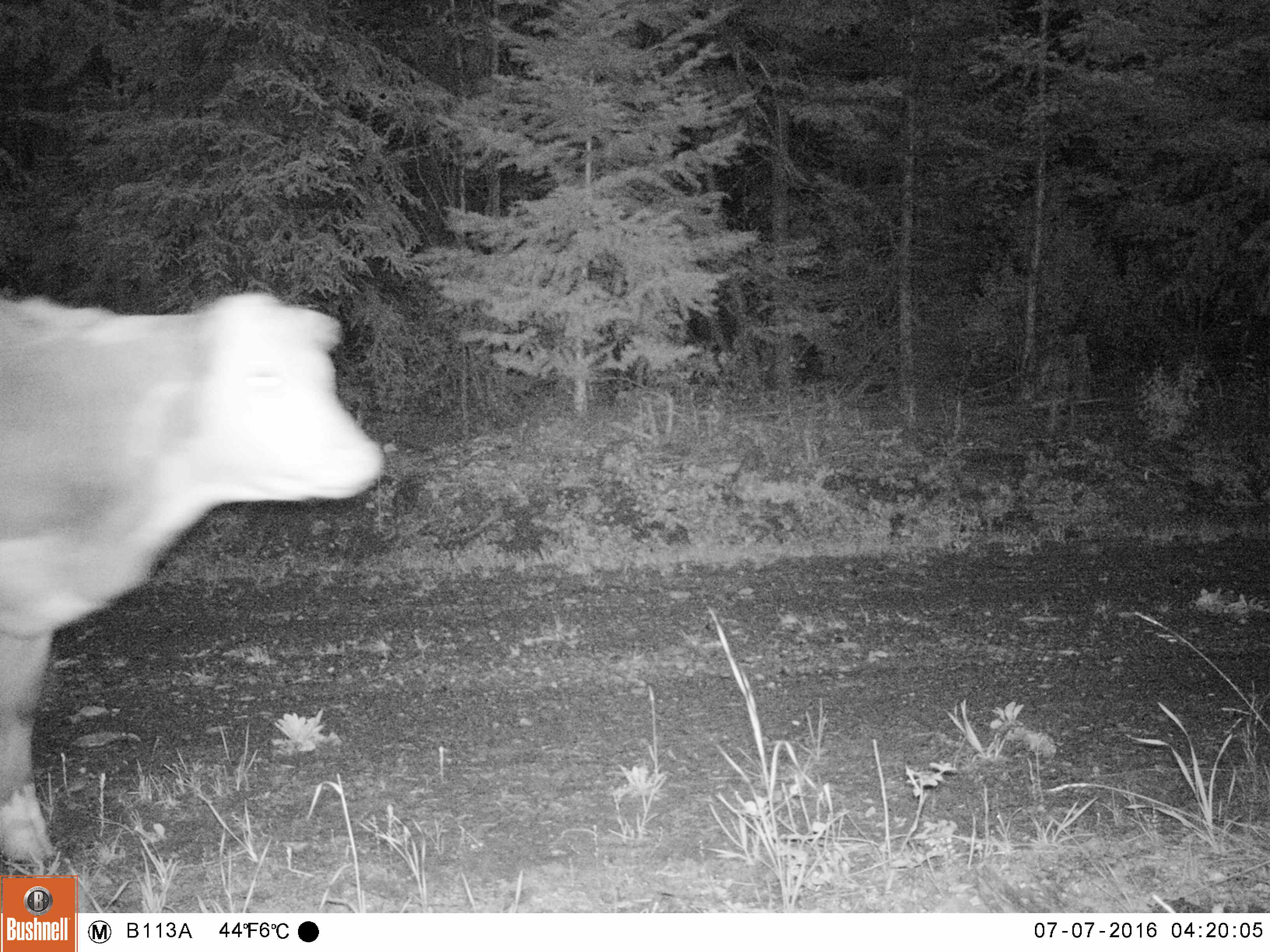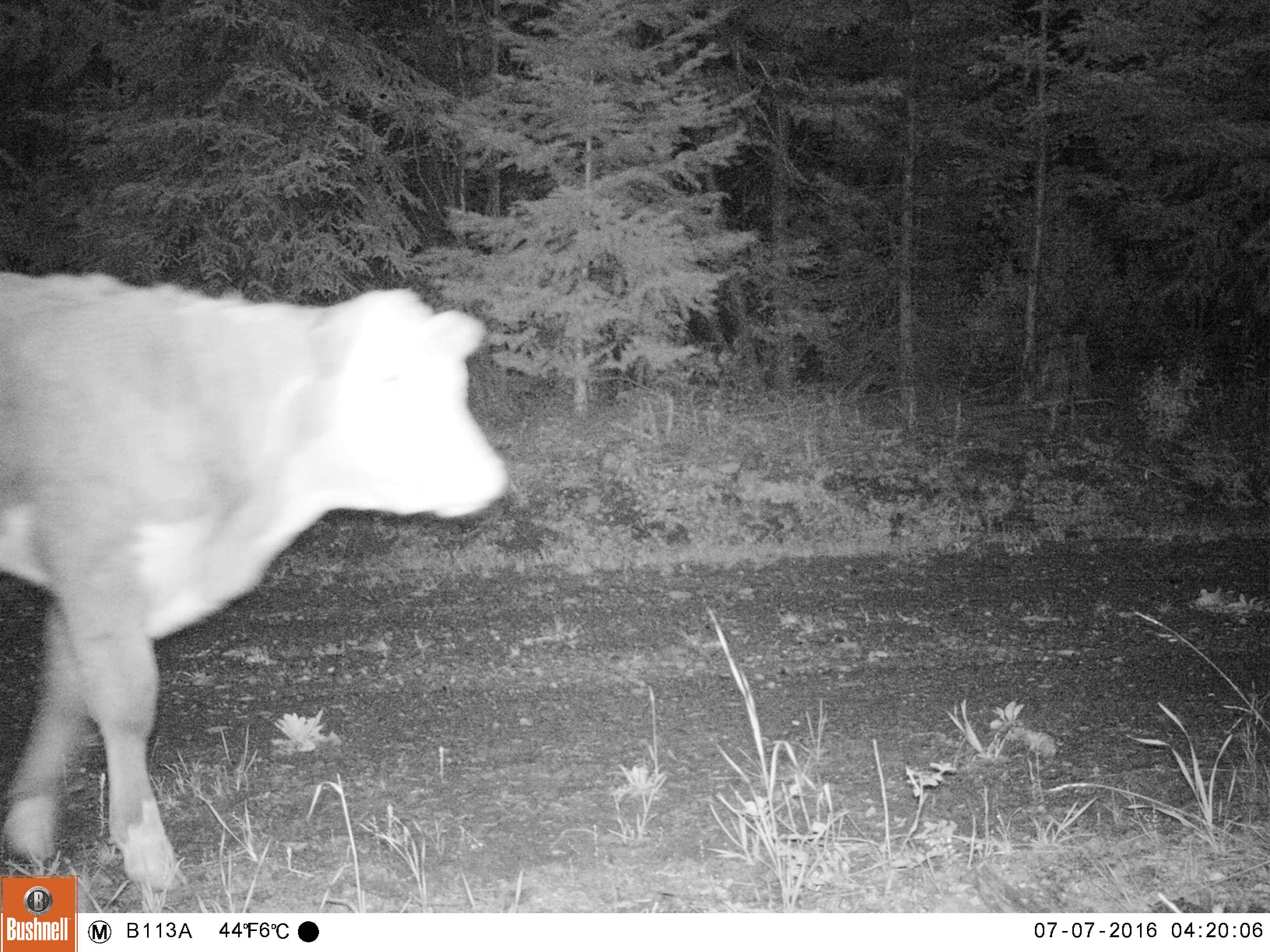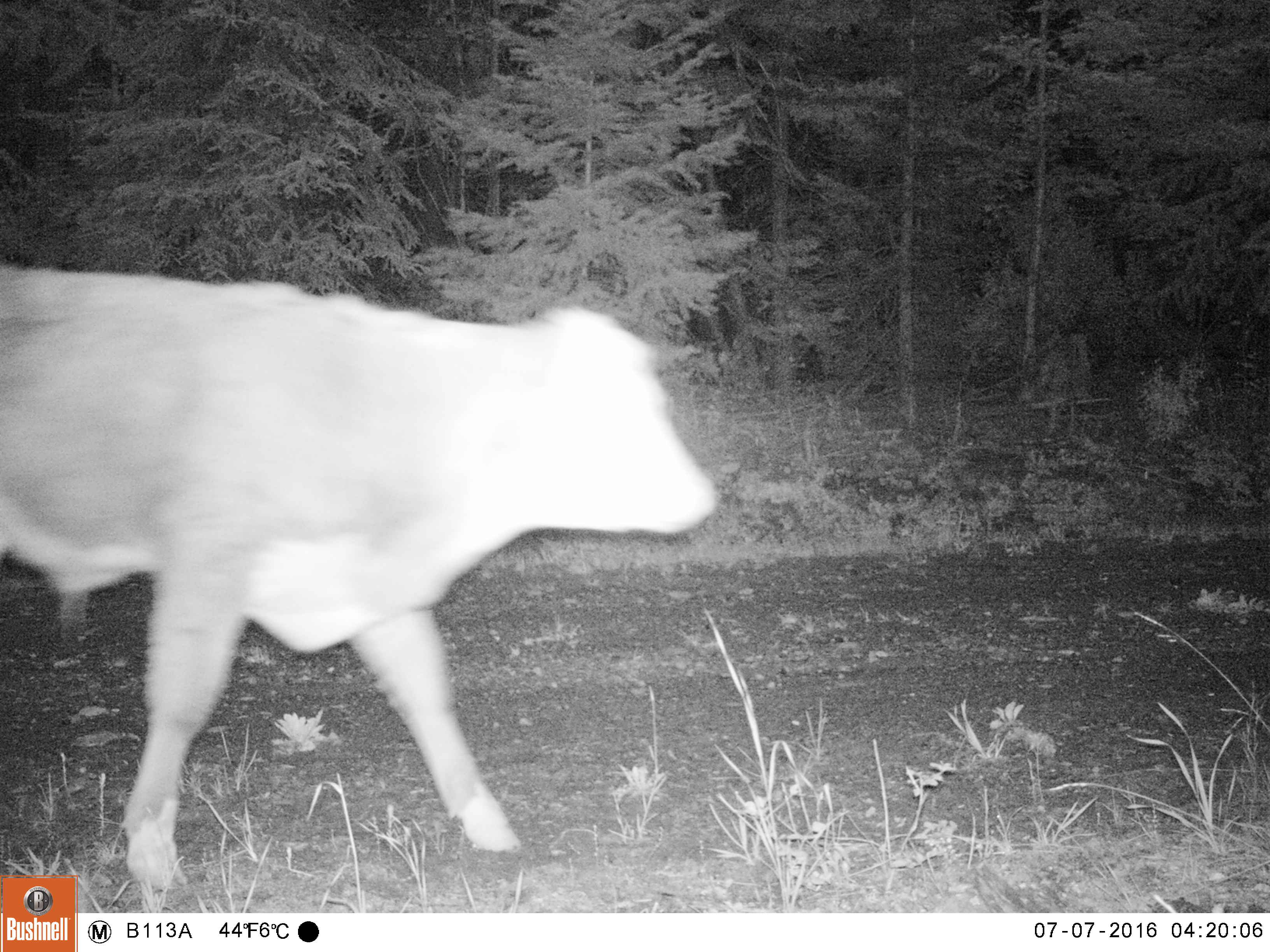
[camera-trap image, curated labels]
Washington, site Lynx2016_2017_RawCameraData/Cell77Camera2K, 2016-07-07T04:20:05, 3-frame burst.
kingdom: Animalia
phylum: Chordata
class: Mammalia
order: Artiodactyla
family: Bovidae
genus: Bos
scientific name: Bos taurus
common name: domestic cattle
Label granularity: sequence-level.